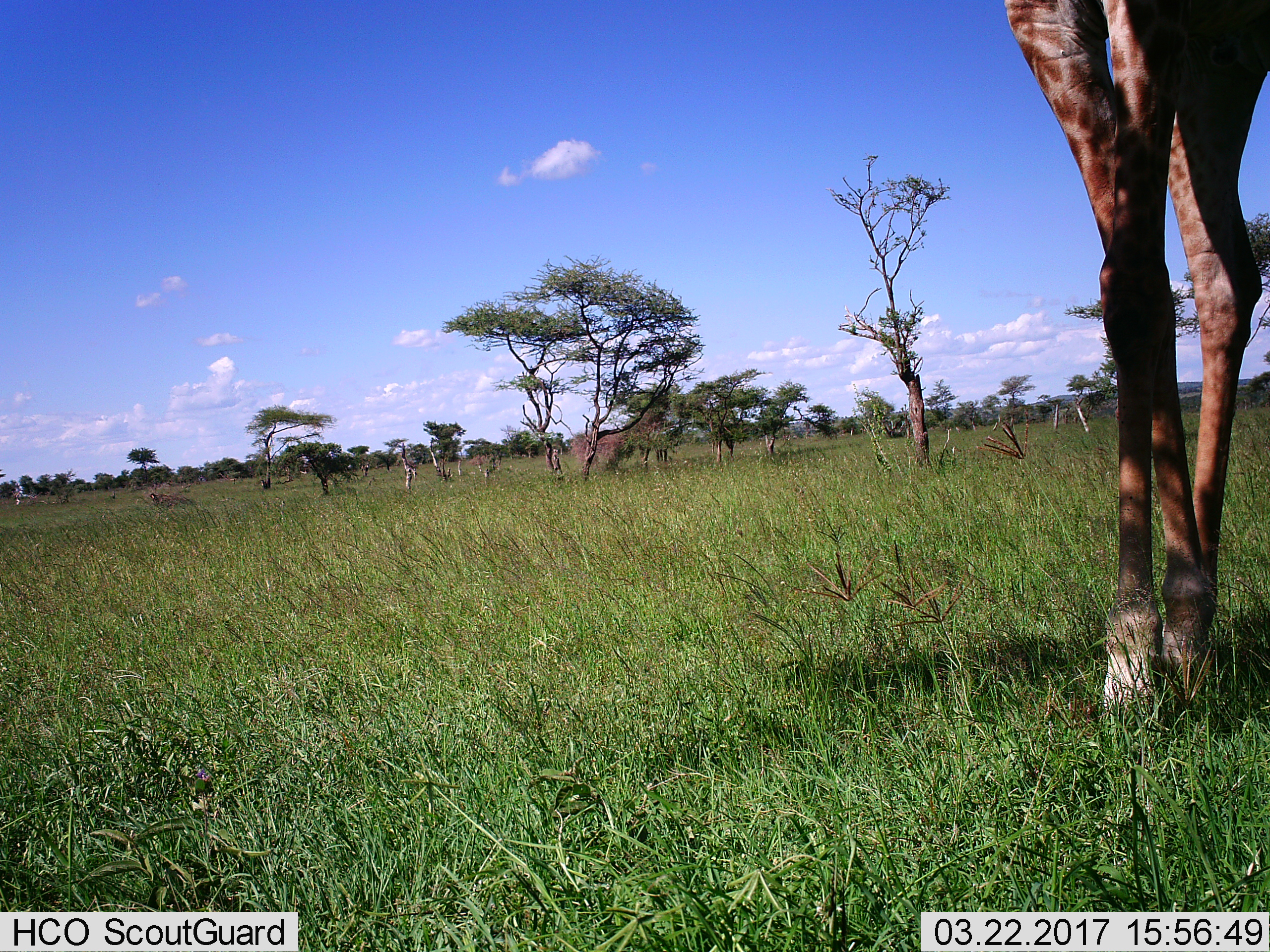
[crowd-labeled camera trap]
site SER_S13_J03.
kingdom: Animalia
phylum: Chordata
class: Mammalia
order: Artiodactyla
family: Giraffidae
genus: Giraffa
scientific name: Giraffa camelopardalis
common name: giraffe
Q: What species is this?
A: Giraffe (Giraffa camelopardalis).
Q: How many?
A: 1.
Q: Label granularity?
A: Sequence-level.